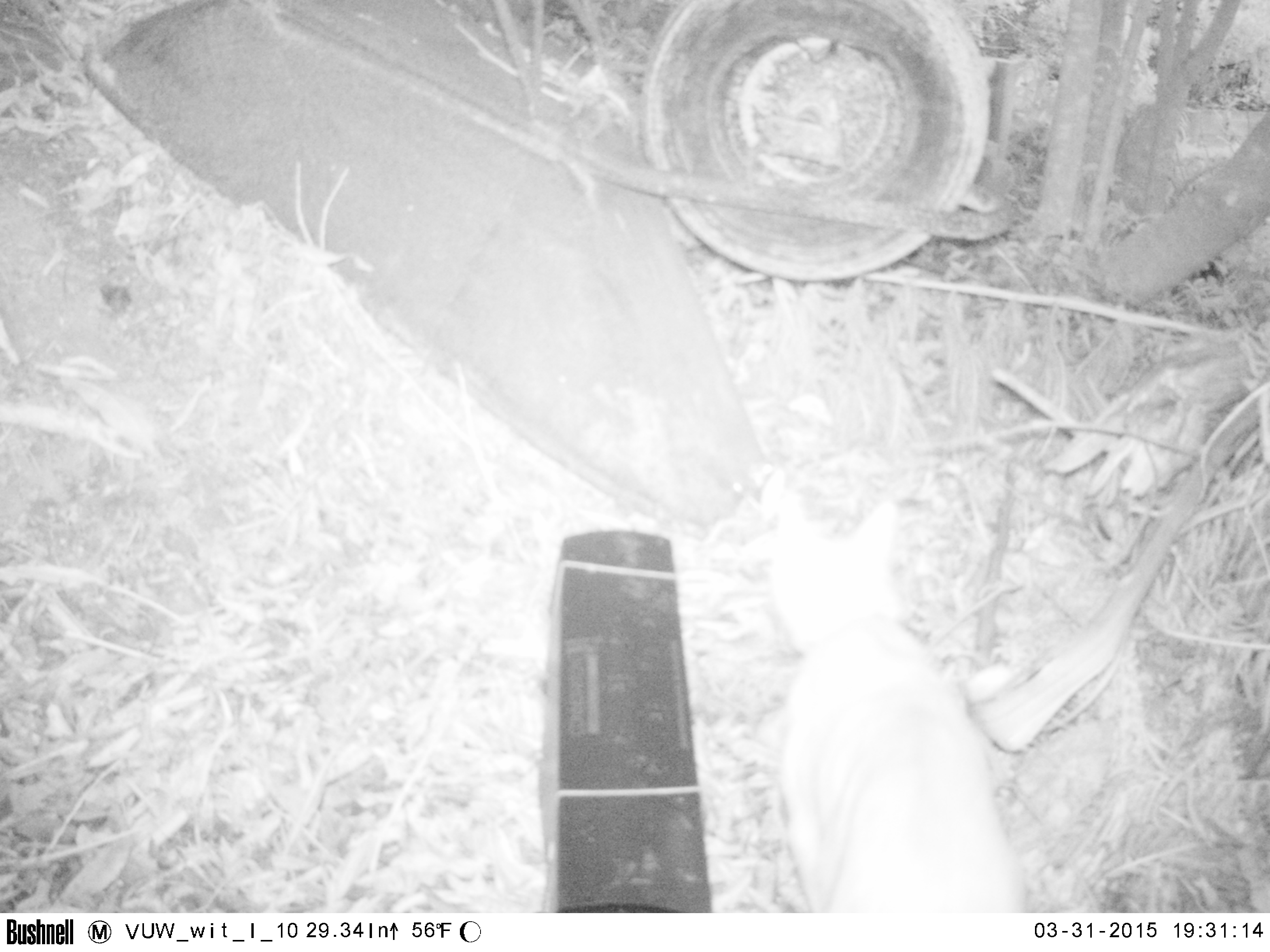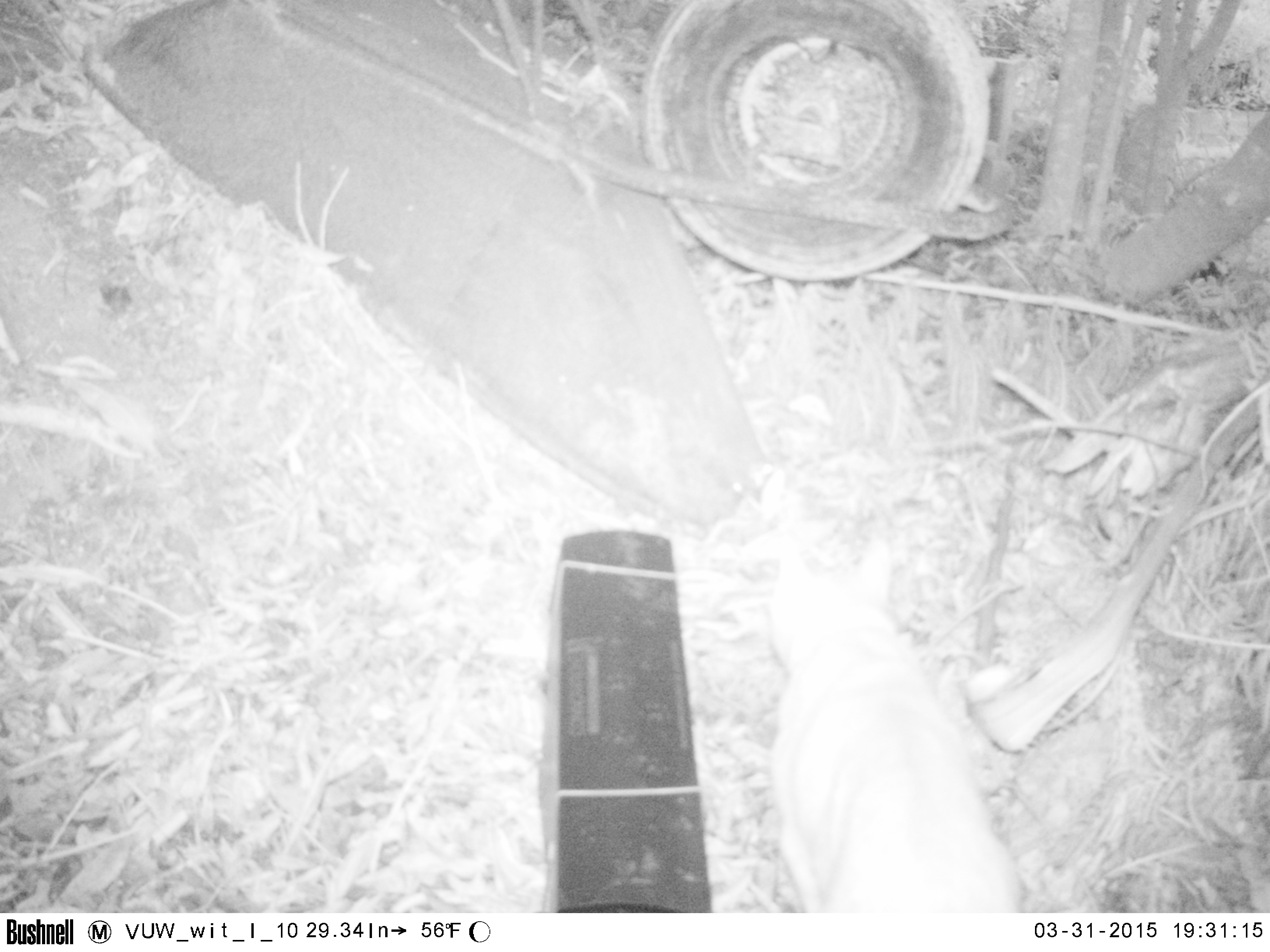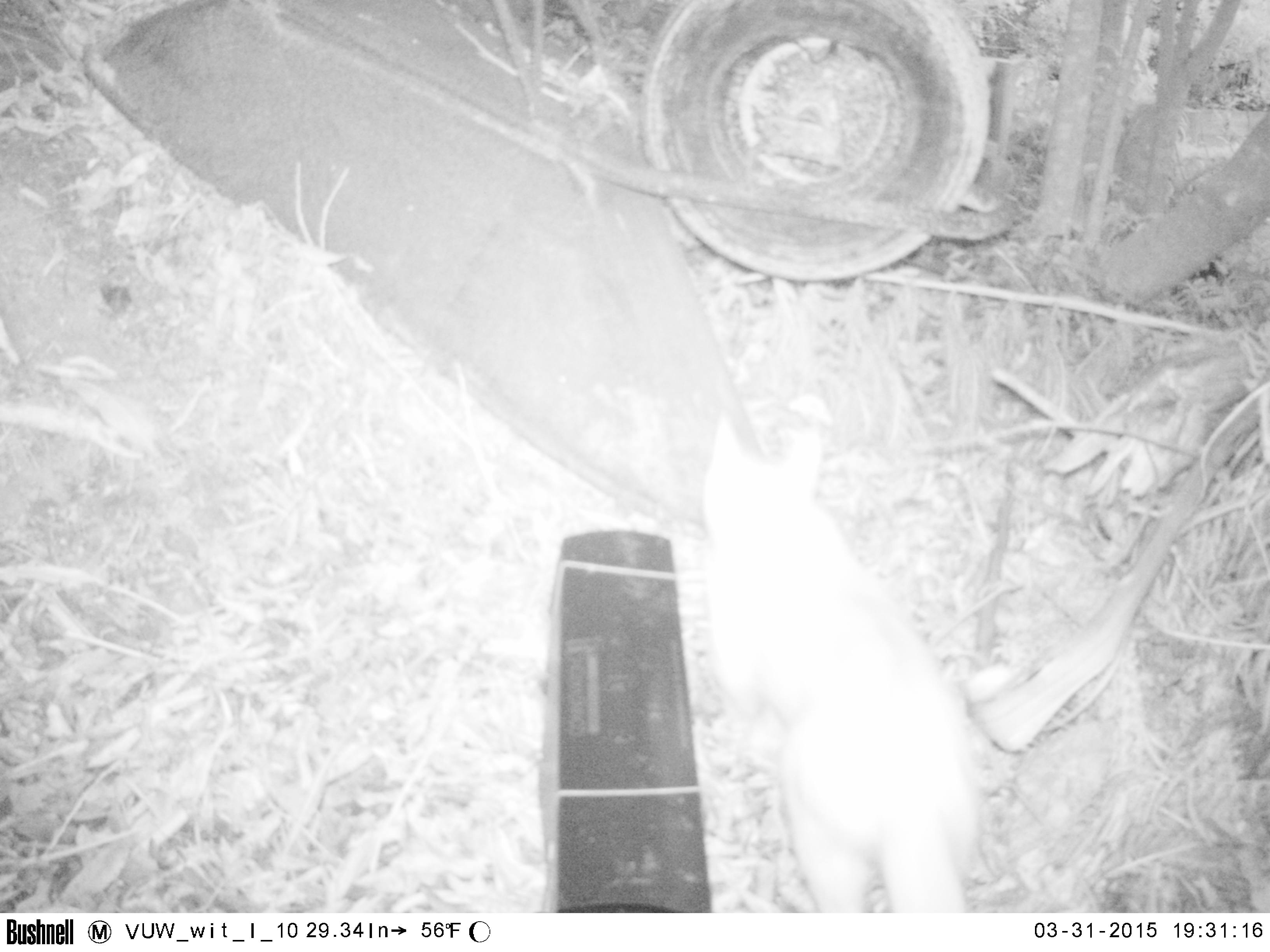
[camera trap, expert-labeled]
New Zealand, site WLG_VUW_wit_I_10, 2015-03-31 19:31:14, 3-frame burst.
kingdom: Animalia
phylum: Chordata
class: Mammalia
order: Carnivora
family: Felidae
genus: Felis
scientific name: Felis catus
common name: domestic cat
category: cat